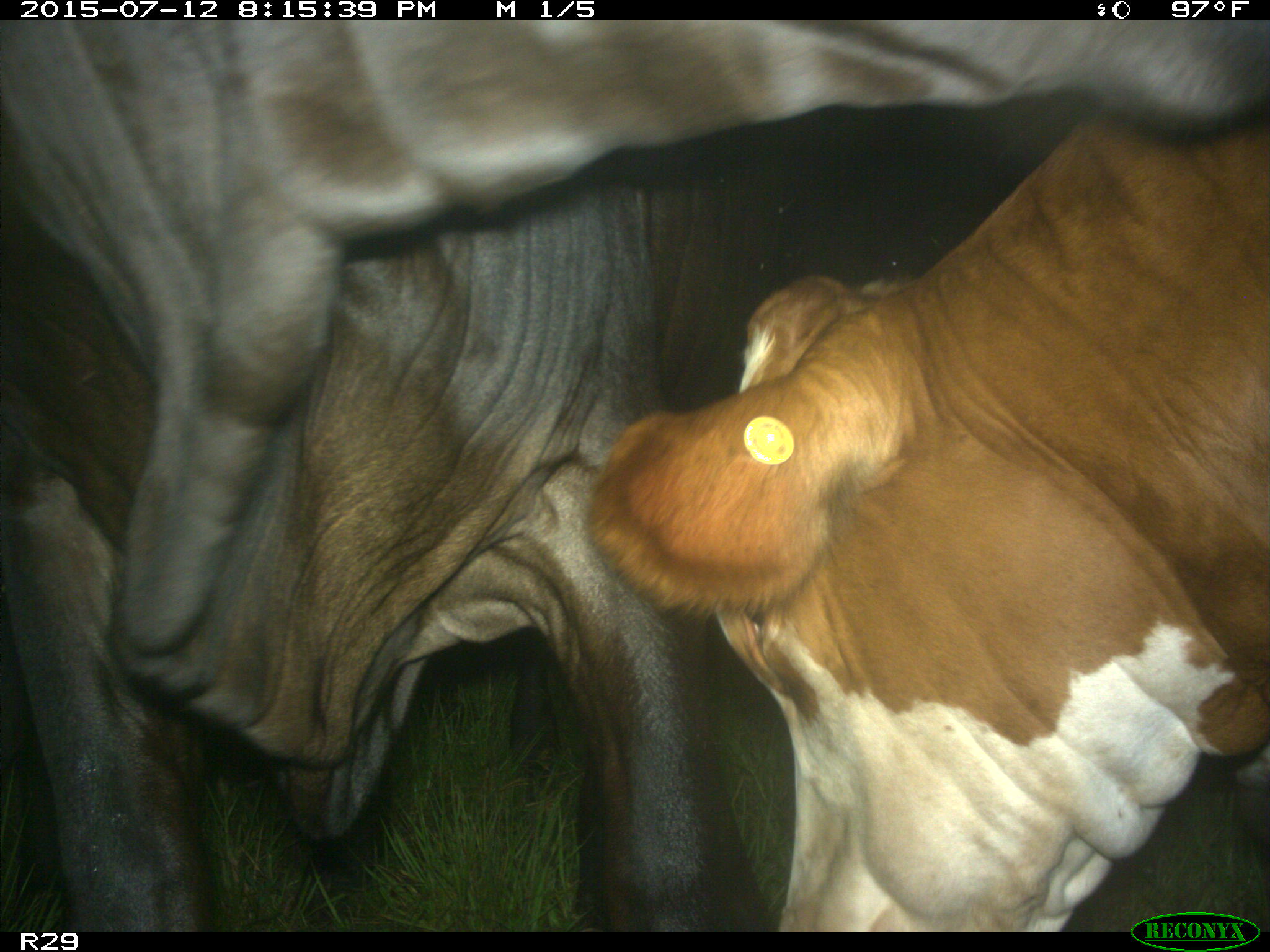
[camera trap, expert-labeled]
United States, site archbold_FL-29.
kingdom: Animalia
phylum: Chordata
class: Mammalia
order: Artiodactyla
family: Bovidae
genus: Bos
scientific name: Bos taurus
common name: domestic cow